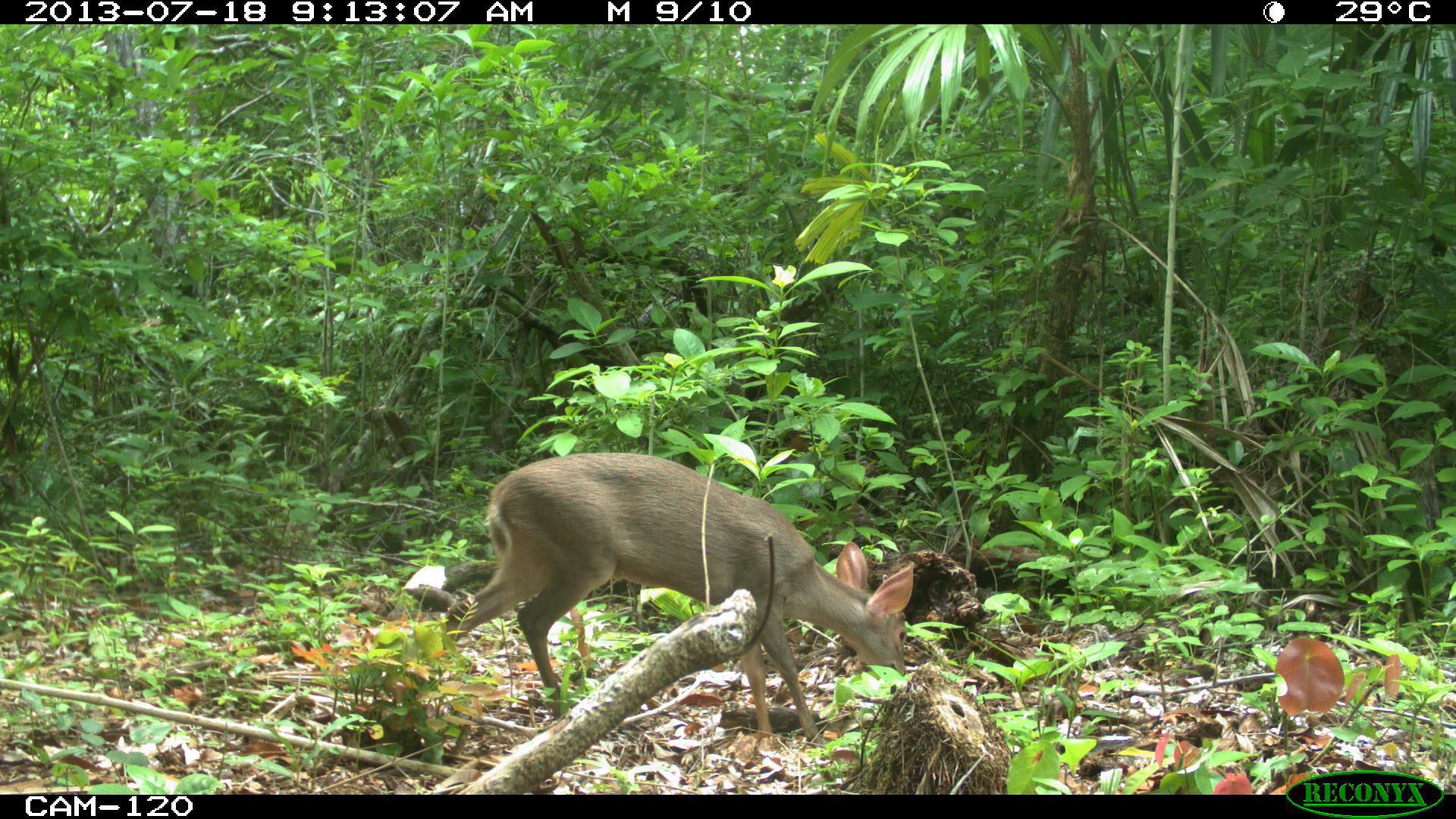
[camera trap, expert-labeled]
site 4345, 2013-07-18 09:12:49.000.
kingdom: Animalia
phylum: Chordata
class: Mammalia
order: Artiodactyla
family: Cervidae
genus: Odocoileus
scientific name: Odocoileus virginianus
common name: white-tailed deer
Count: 1.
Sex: female.